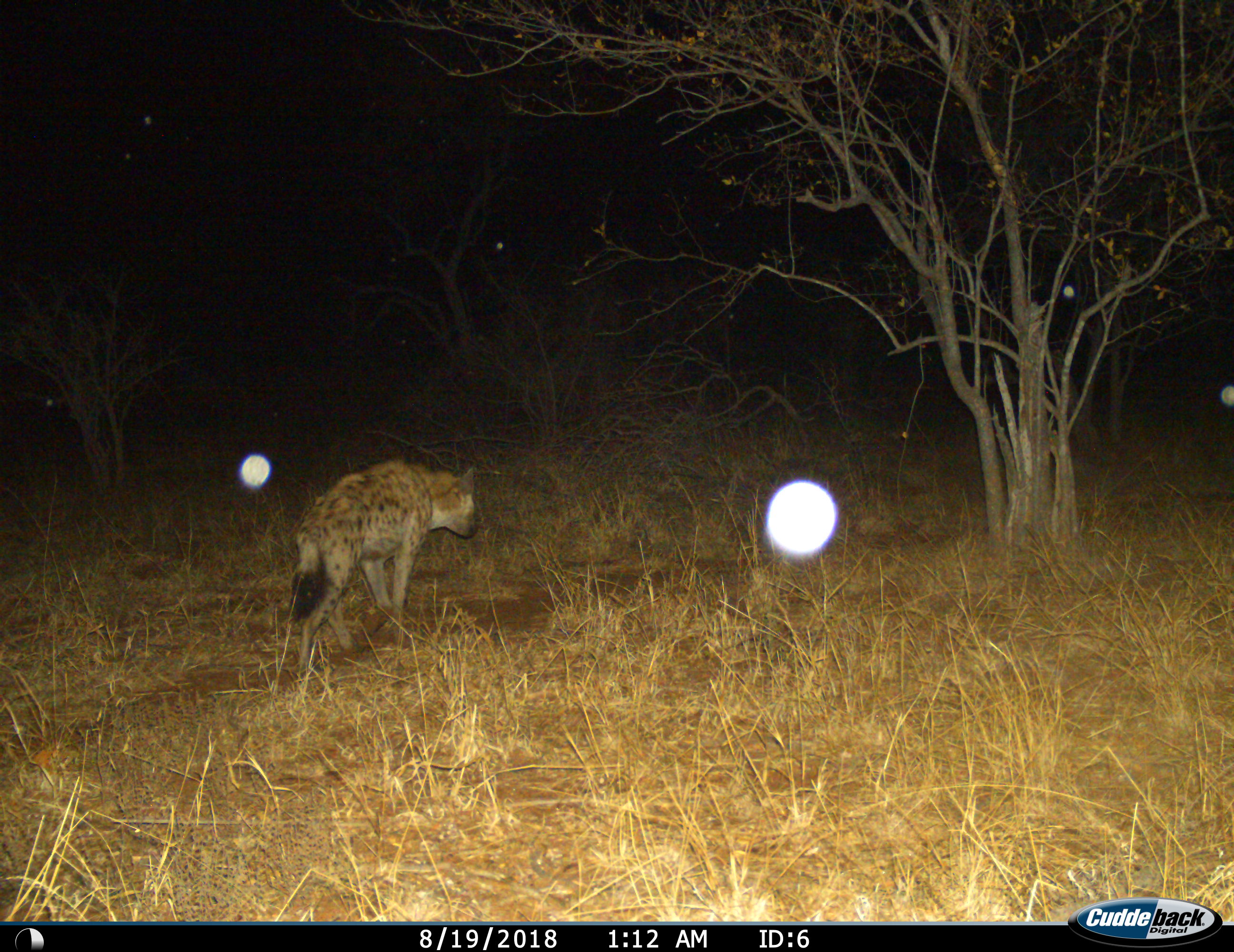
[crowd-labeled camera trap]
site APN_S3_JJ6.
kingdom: Animalia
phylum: Chordata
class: Mammalia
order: Carnivora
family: Hyaenidae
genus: Crocuta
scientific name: Crocuta crocuta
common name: spotted hyena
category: hyenaspotted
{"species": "hyenaspotted (spotted hyena) (Crocuta crocuta)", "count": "1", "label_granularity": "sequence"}